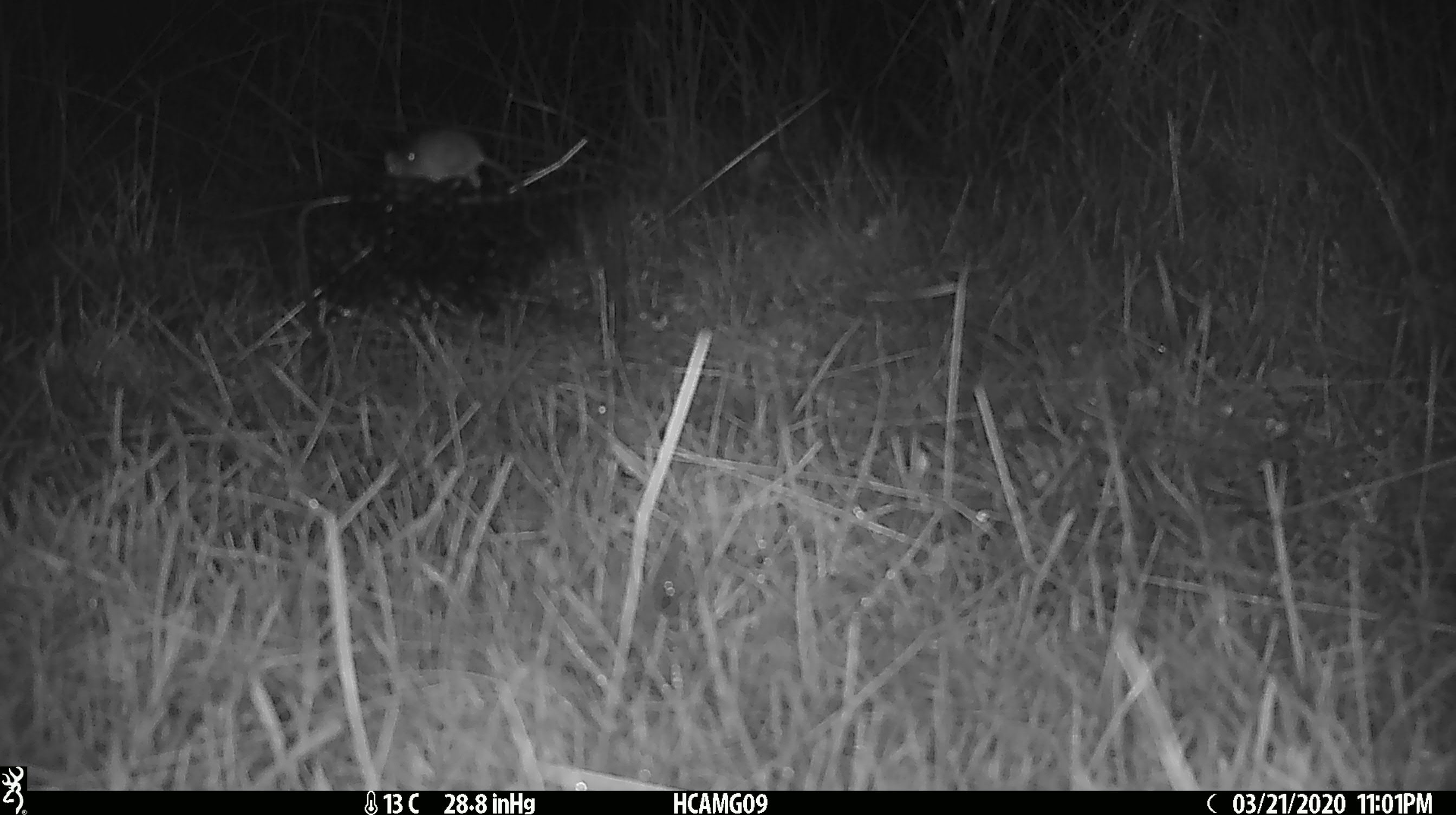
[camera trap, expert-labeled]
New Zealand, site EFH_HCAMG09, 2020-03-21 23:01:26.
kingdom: Animalia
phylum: Chordata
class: Mammalia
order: Rodentia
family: Muridae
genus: Mus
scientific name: Mus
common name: mouse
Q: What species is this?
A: Mouse (Mus).